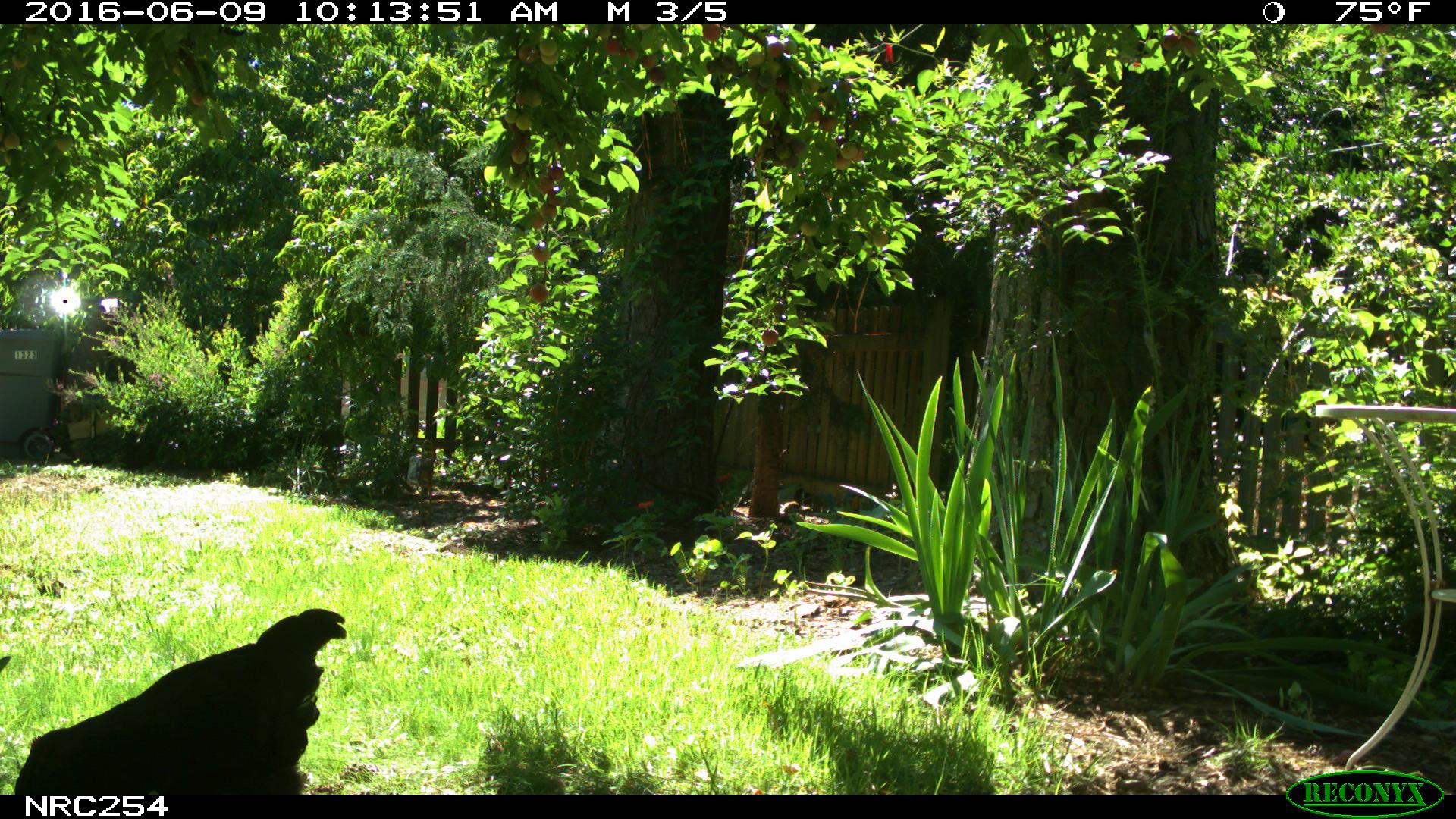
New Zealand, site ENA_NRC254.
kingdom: Animalia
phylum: Chordata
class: Aves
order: Galliformes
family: Phasianidae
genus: Gallus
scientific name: Gallus gallus domesticus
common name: chicken